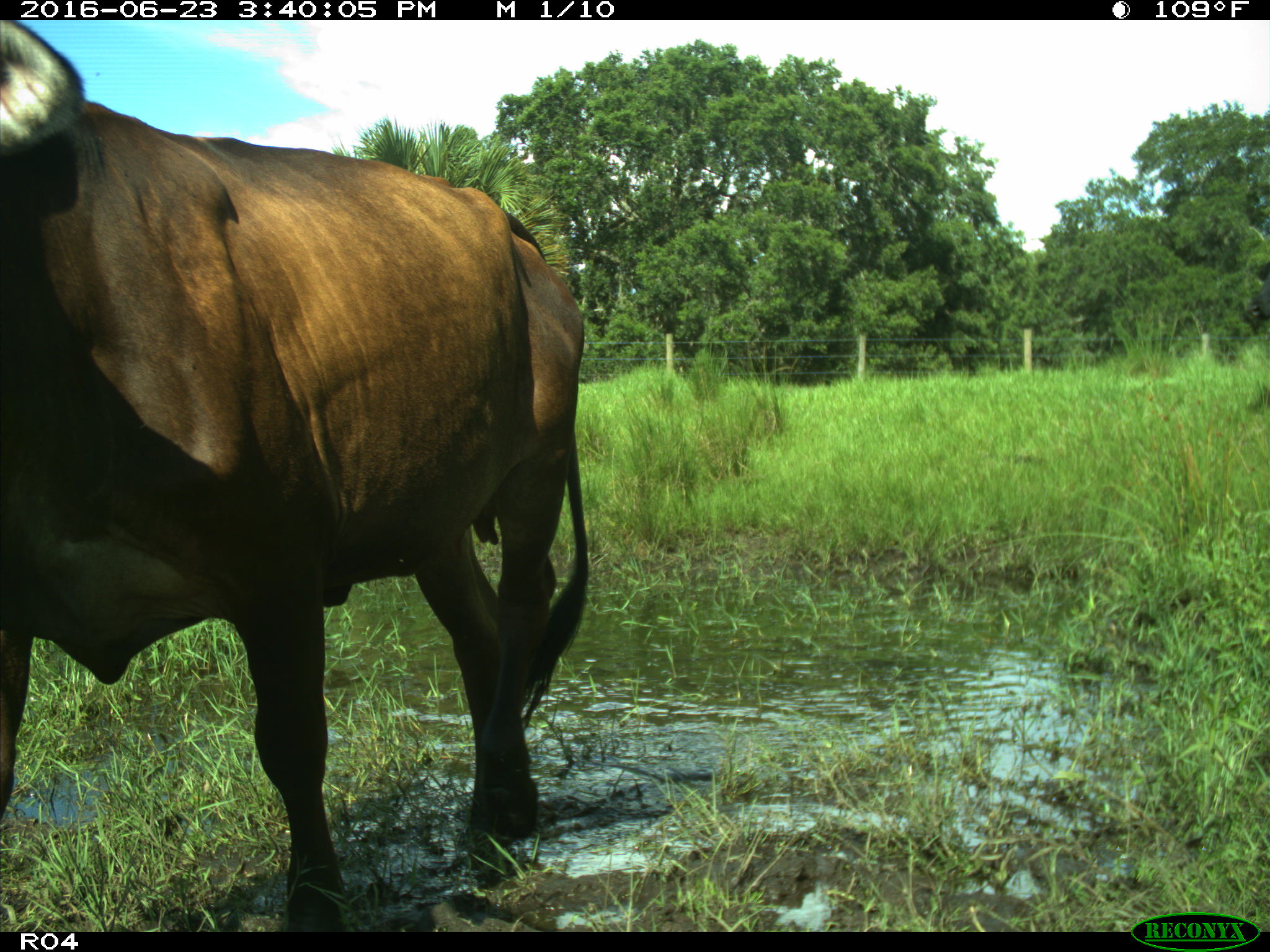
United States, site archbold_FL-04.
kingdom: Animalia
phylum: Chordata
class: Mammalia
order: Artiodactyla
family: Bovidae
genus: Bos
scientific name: Bos taurus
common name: domestic cow